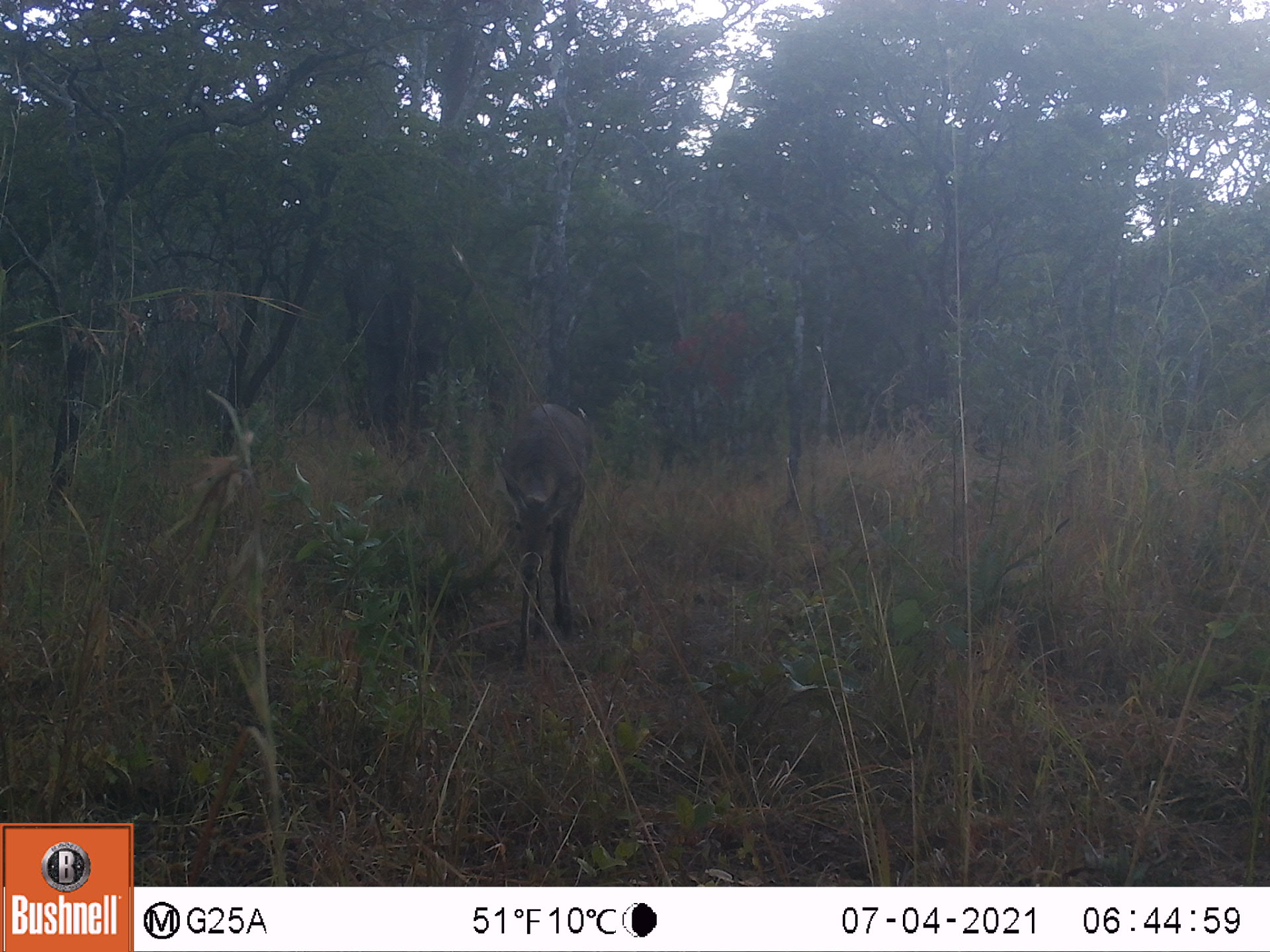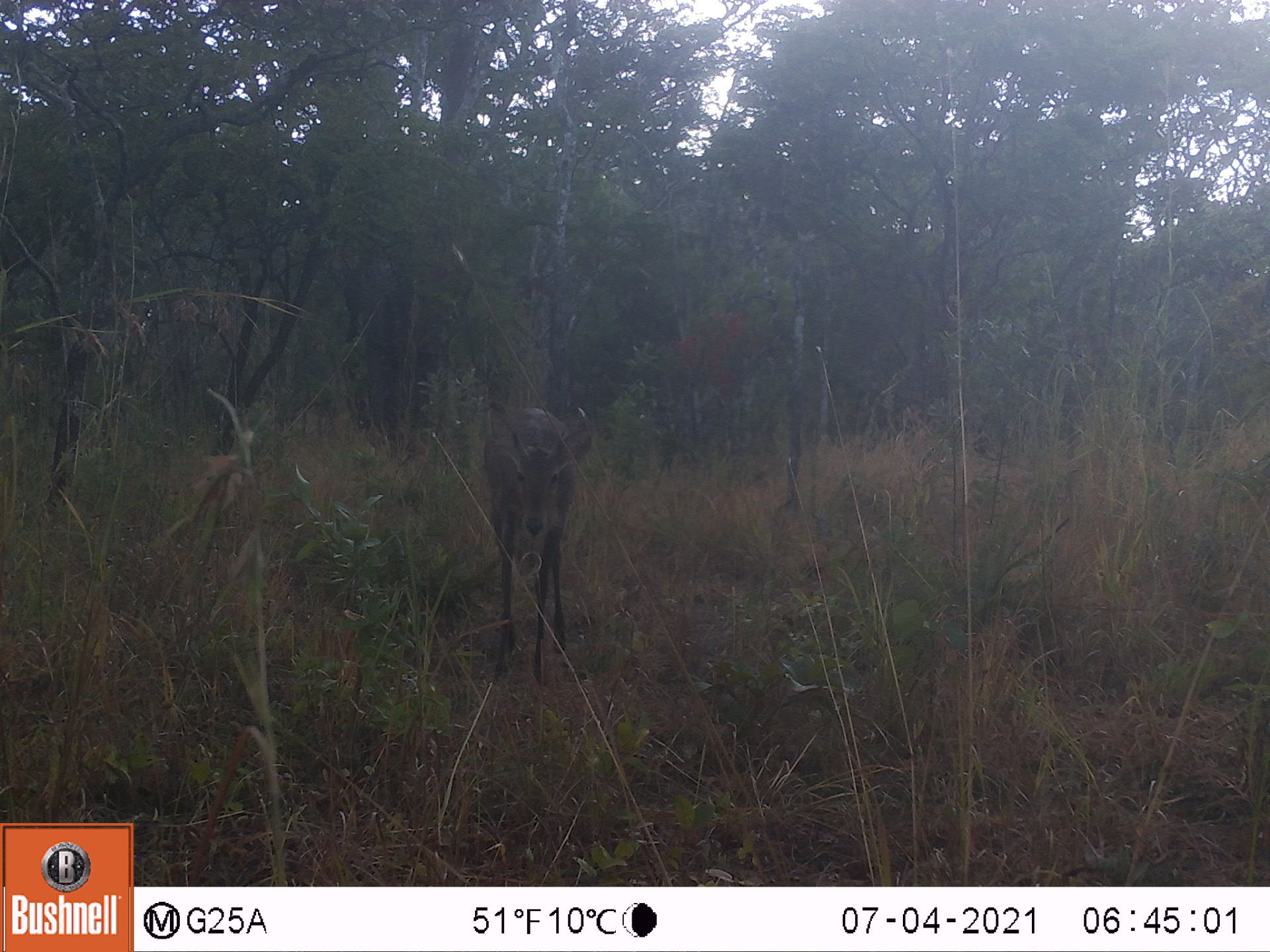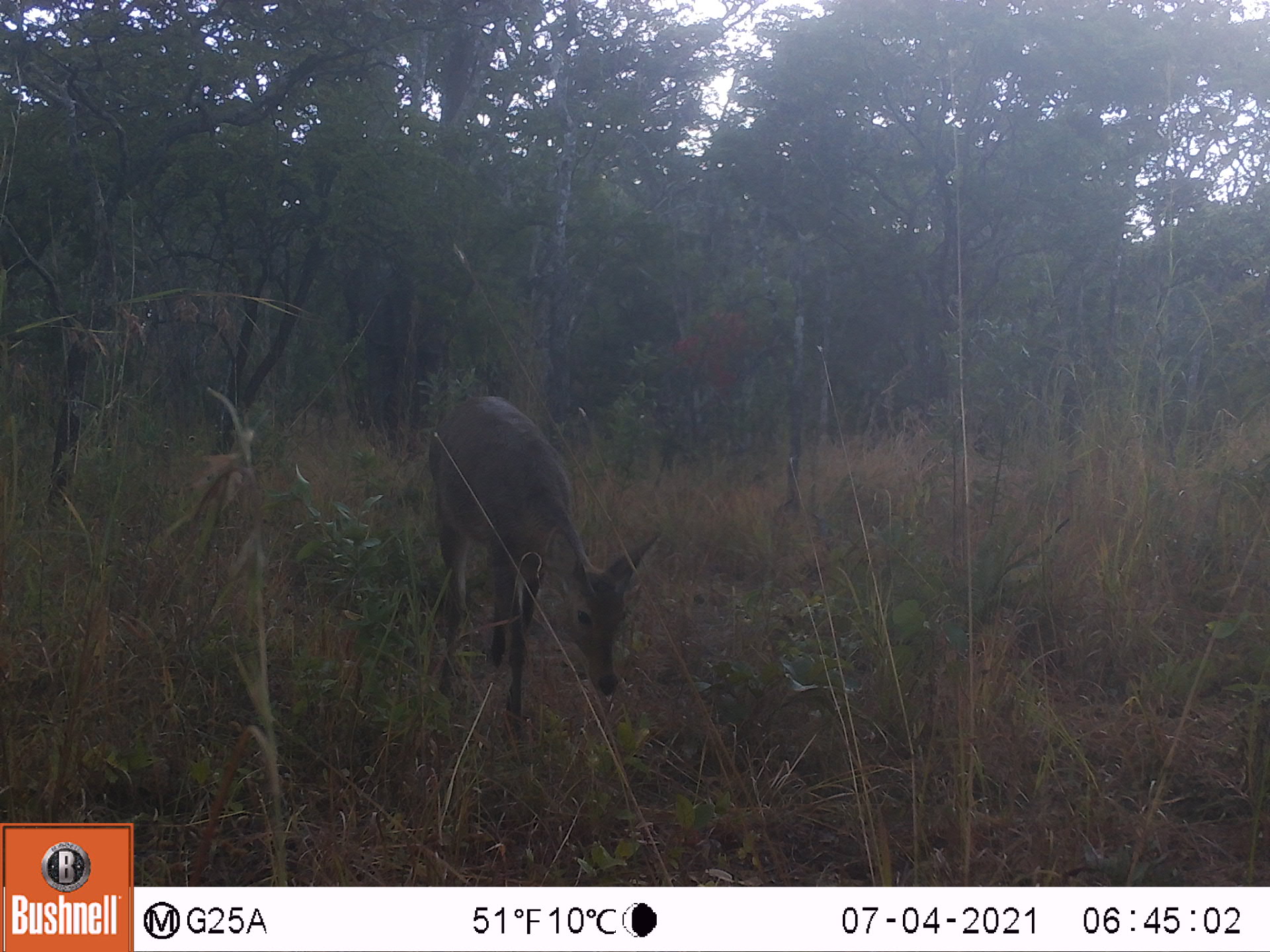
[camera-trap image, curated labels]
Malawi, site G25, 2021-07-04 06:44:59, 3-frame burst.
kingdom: Animalia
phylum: Chordata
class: Mammalia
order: Artiodactyla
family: Bovidae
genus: Redunca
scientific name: Redunca arundinum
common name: southern reedbuck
Southern reedbuck (Redunca arundinum), count 1.